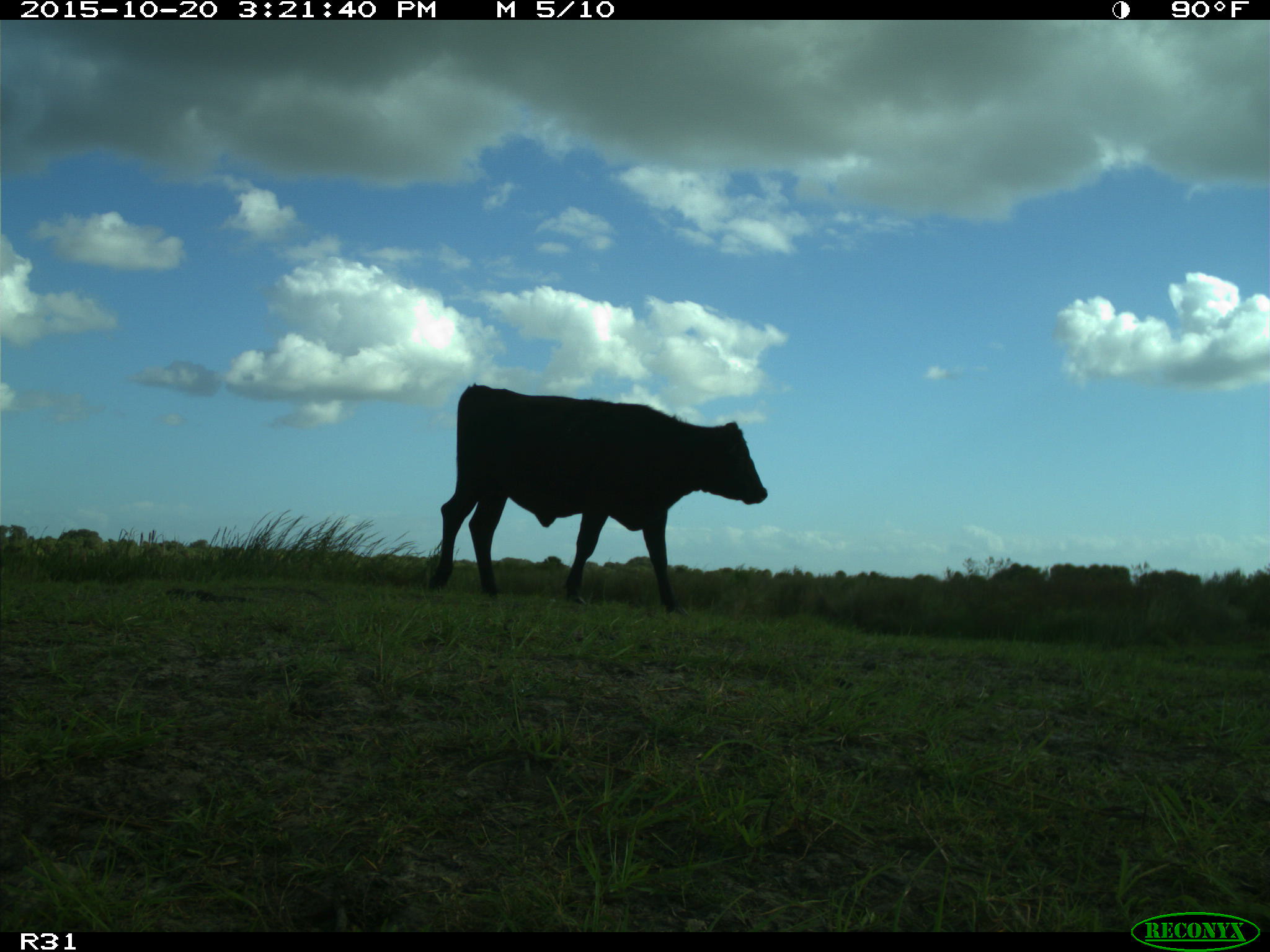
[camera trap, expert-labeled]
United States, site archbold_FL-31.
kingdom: Animalia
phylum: Chordata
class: Mammalia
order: Artiodactyla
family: Bovidae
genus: Bos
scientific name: Bos taurus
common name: domestic cow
Bos taurus (domestic cow).